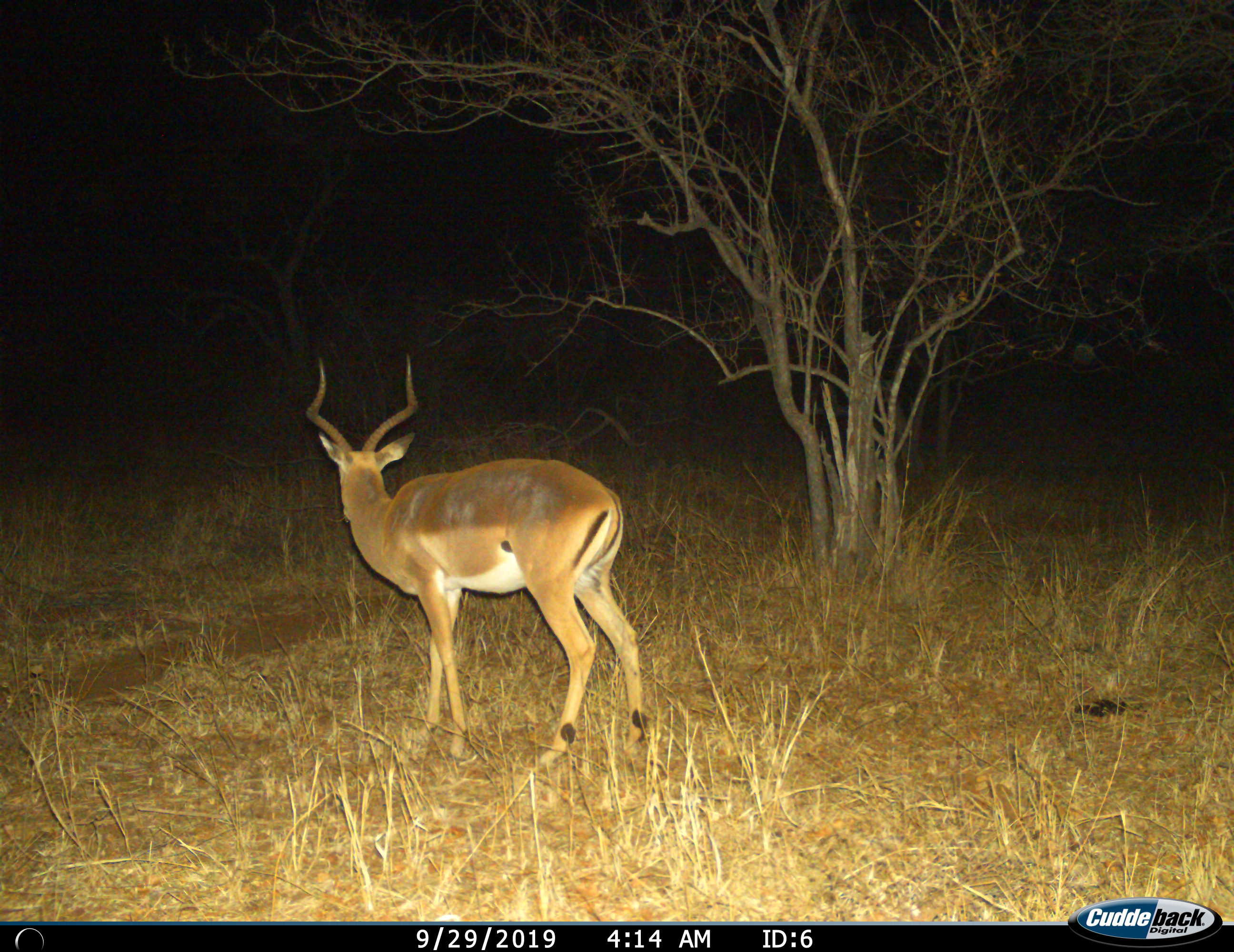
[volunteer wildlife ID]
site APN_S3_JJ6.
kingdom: Animalia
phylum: Chordata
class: Mammalia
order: Artiodactyla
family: Bovidae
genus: Aepyceros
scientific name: Aepyceros melampus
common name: impala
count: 1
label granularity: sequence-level